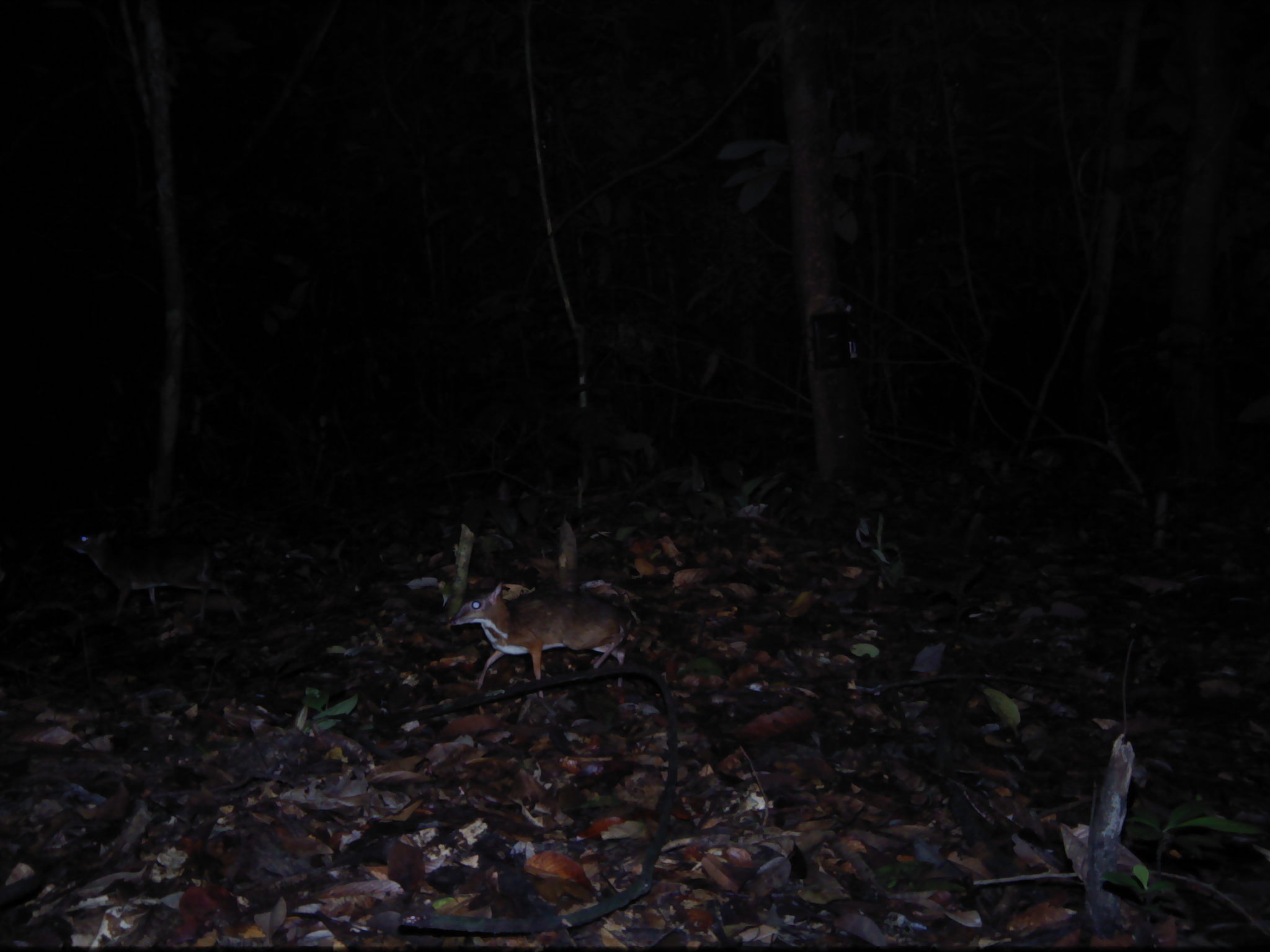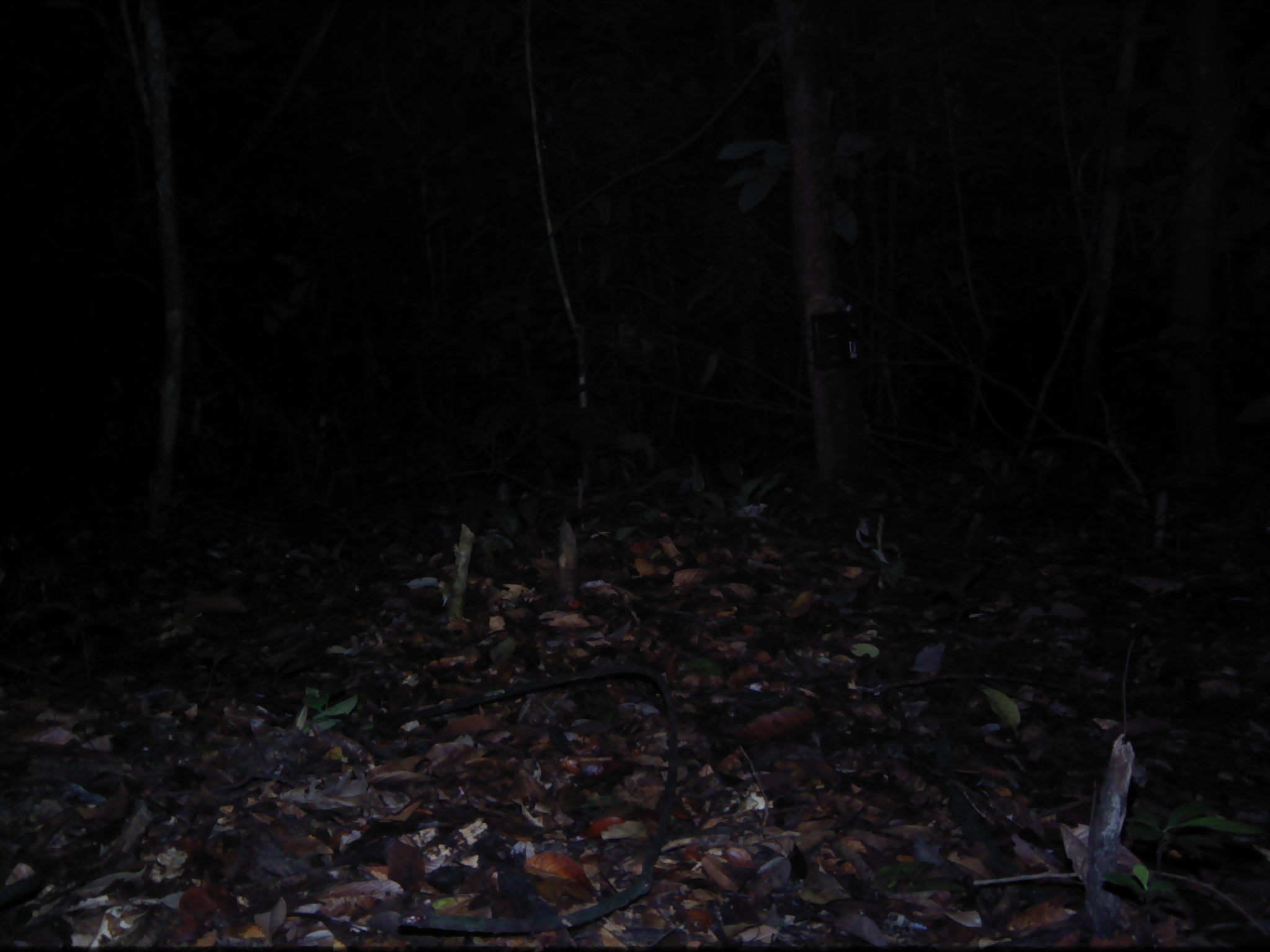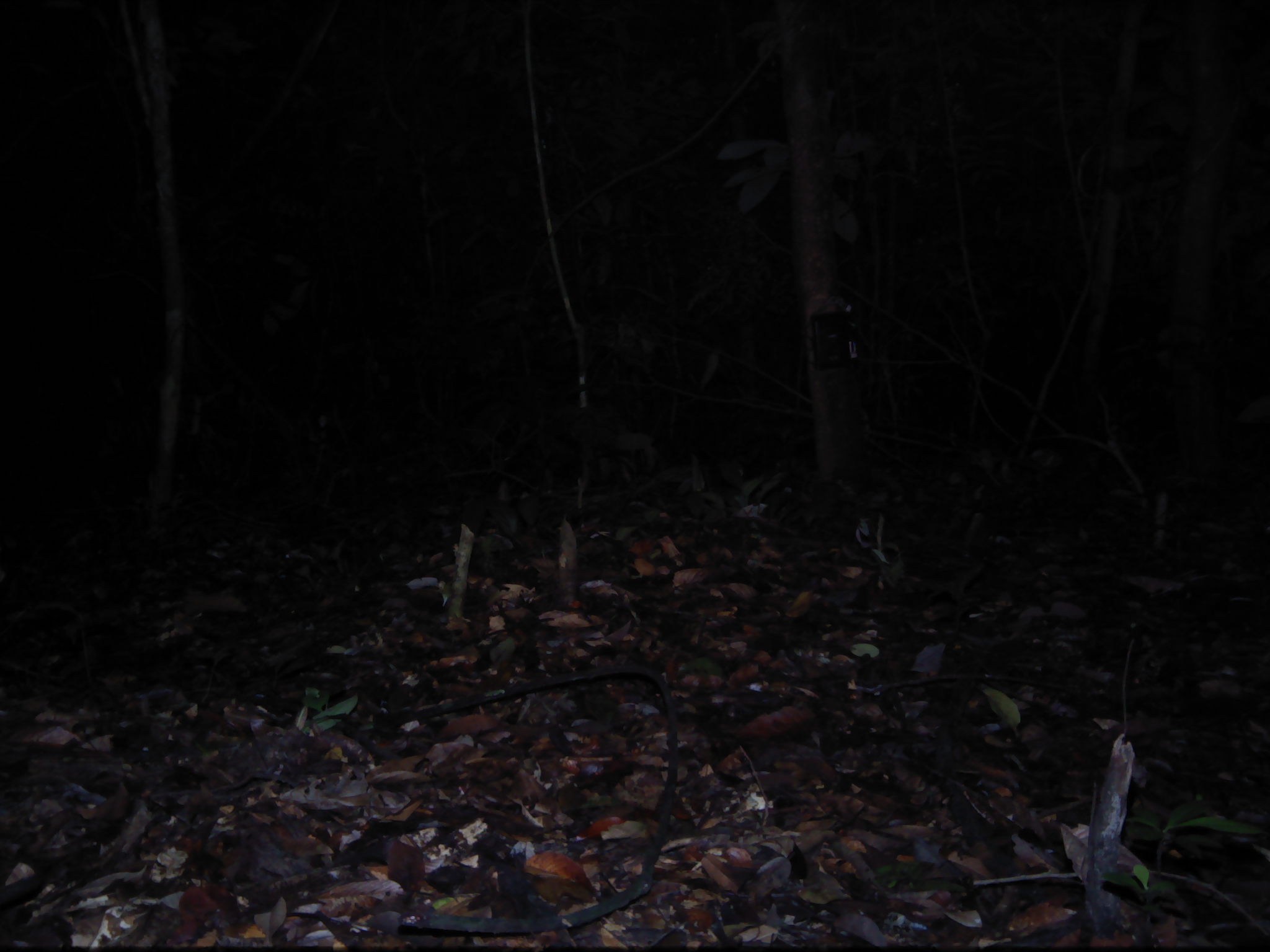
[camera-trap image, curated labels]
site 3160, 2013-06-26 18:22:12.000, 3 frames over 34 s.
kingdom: Animalia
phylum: Chordata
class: Mammalia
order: Artiodactyla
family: Cervidae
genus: Muntiacus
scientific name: Muntiacus muntjak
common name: southern red muntjac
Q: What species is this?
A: Muntiacus muntjak (southern red muntjac).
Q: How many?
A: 2.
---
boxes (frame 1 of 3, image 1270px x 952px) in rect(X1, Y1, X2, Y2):
muntiacus muntjak: rect(449, 580, 636, 700); rect(62, 526, 245, 630)